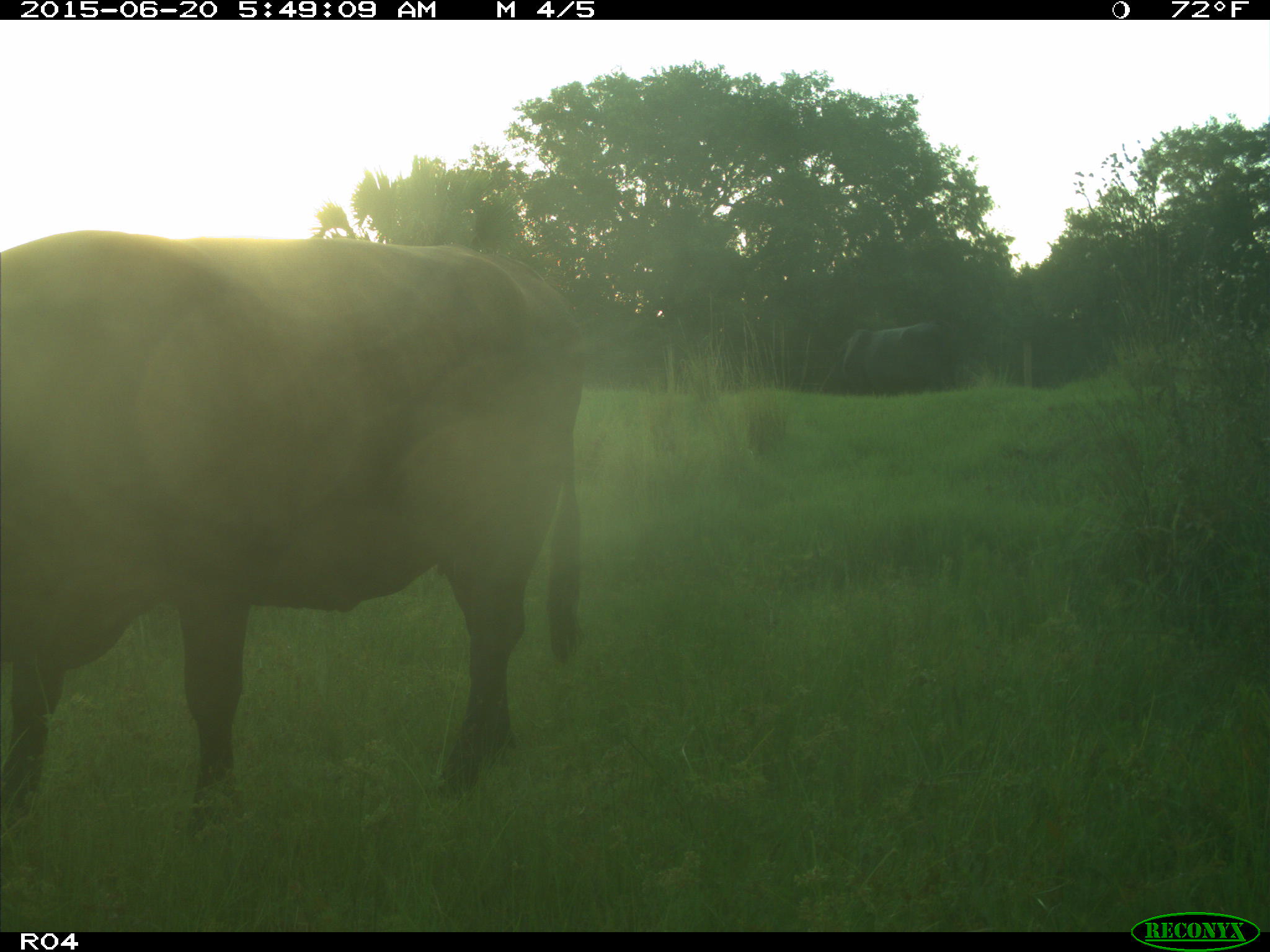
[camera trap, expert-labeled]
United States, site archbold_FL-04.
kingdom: Animalia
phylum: Chordata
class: Mammalia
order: Artiodactyla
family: Bovidae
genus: Bos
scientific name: Bos taurus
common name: domestic cow